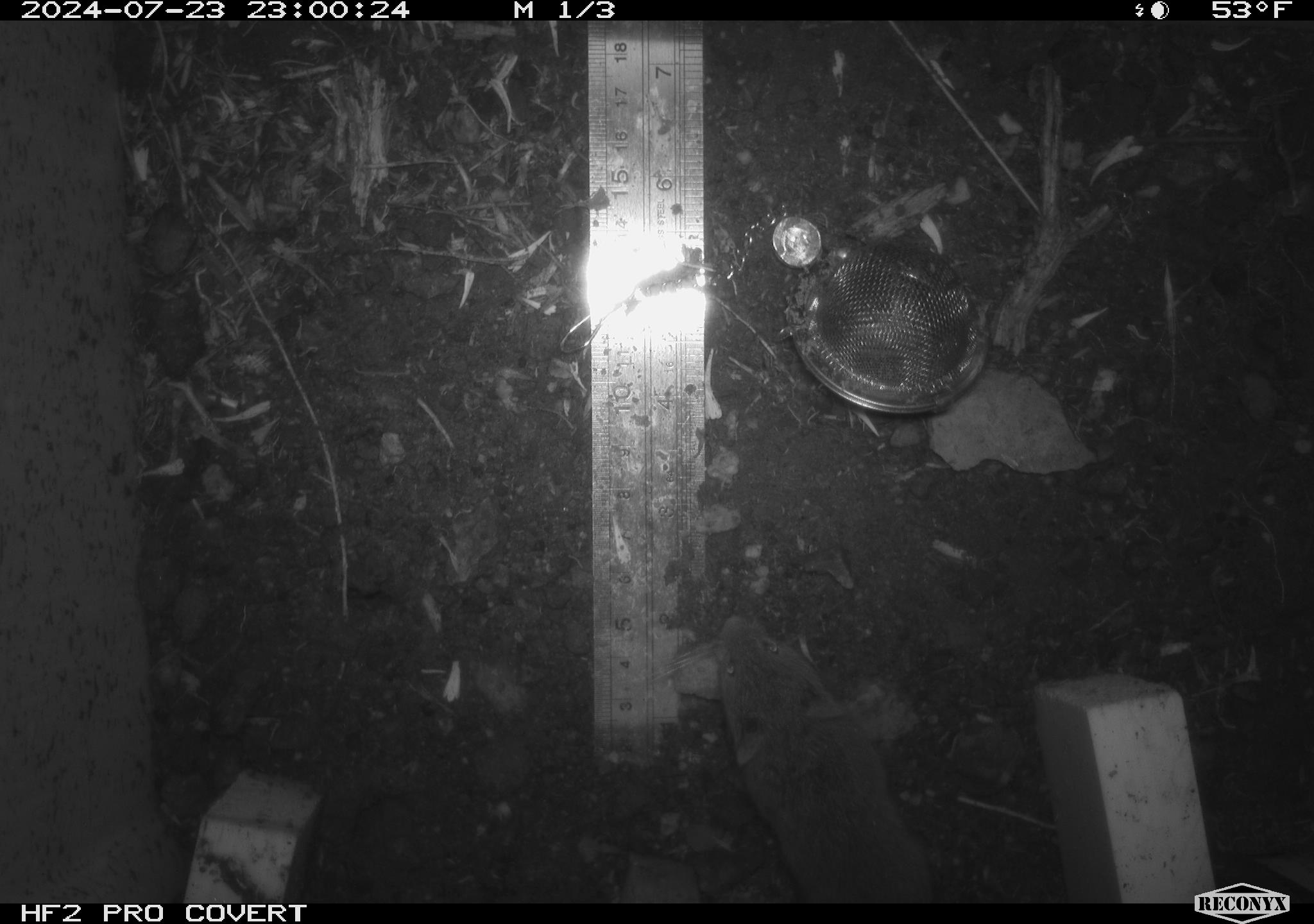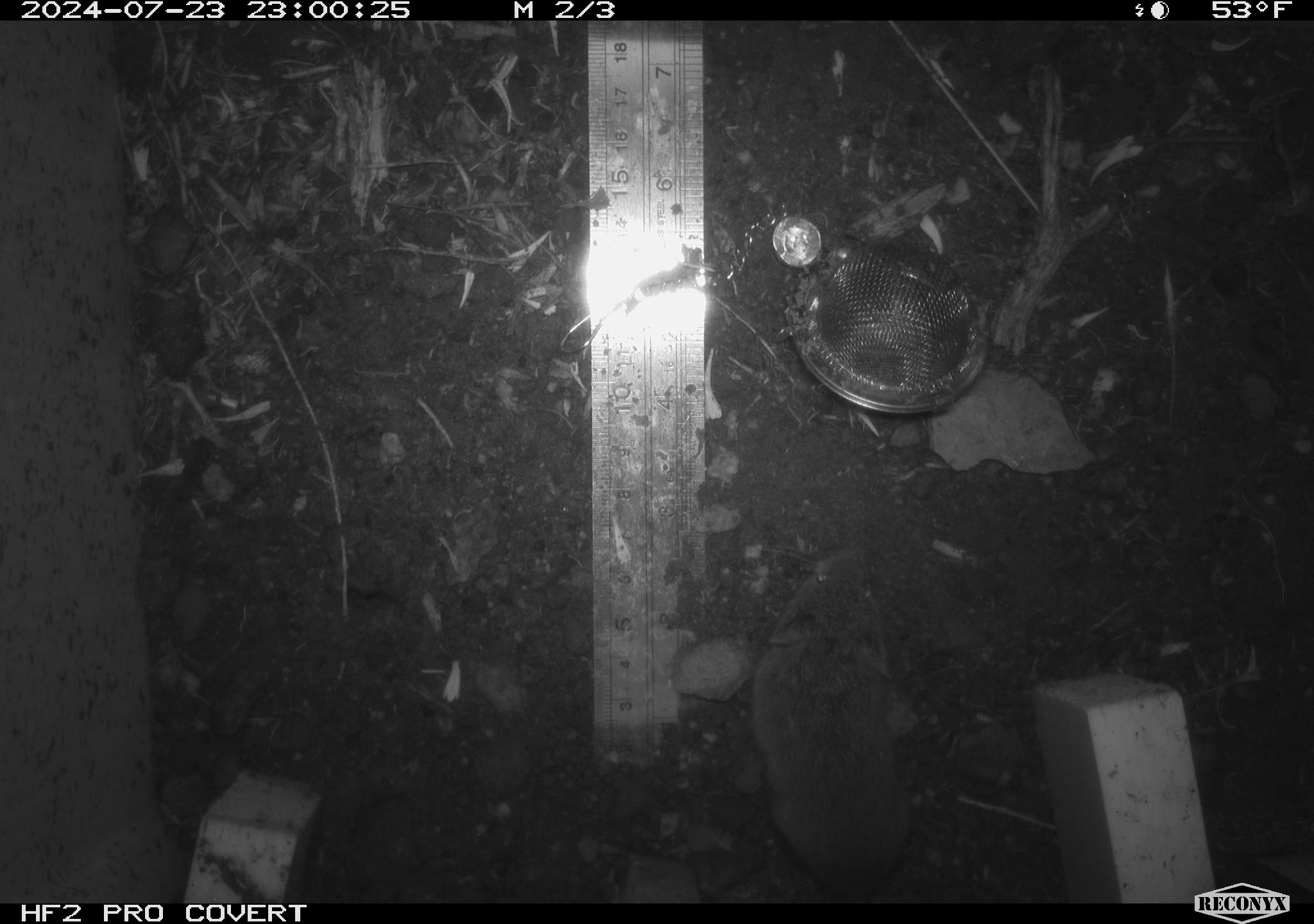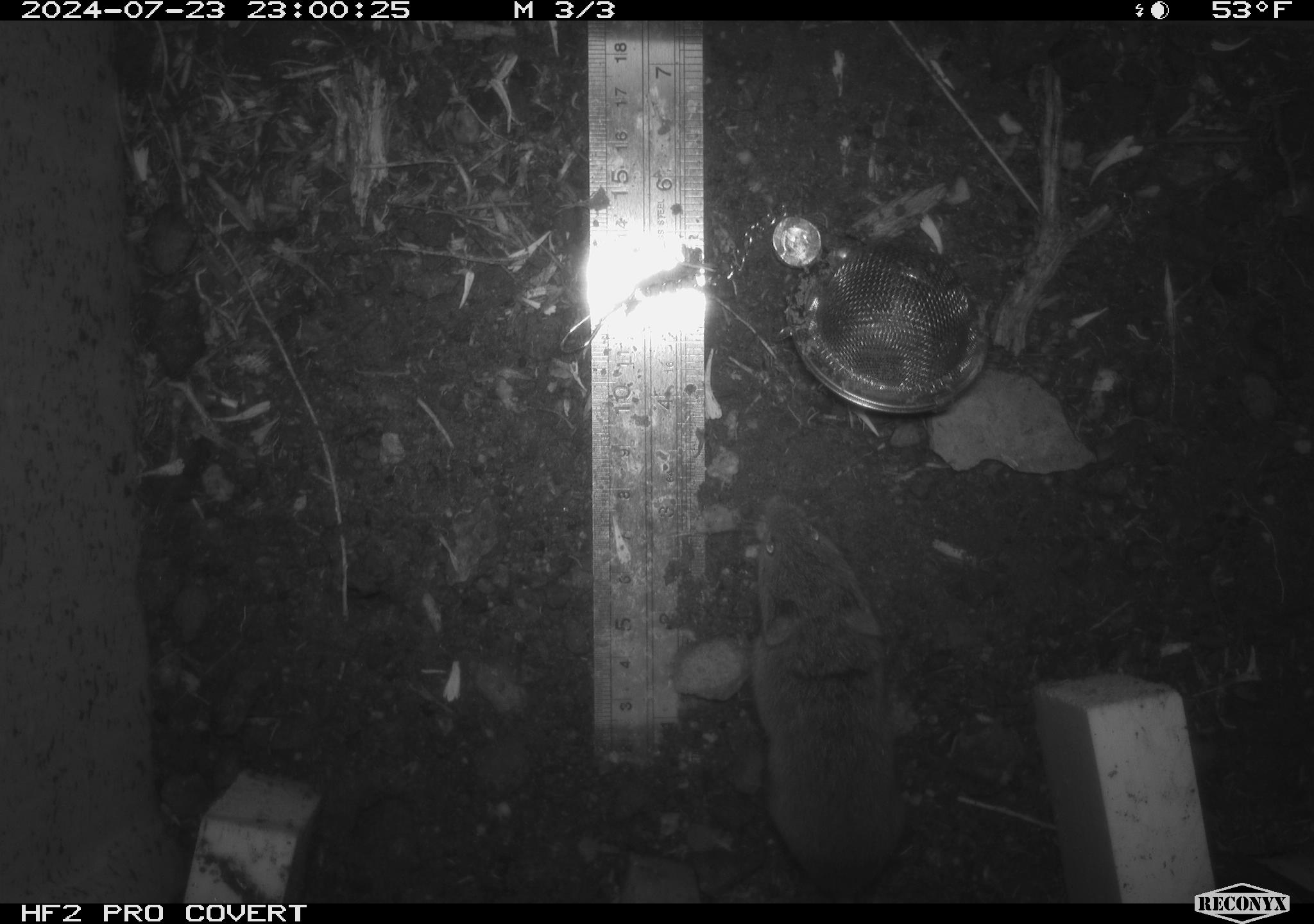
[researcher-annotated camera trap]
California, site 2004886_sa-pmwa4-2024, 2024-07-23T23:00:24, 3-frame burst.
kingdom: Animalia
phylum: Chordata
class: Mammalia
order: Rodentia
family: Cricetidae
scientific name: Arvicolinae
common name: voles, lemmings, and muskrats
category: arvicolinae subfamily